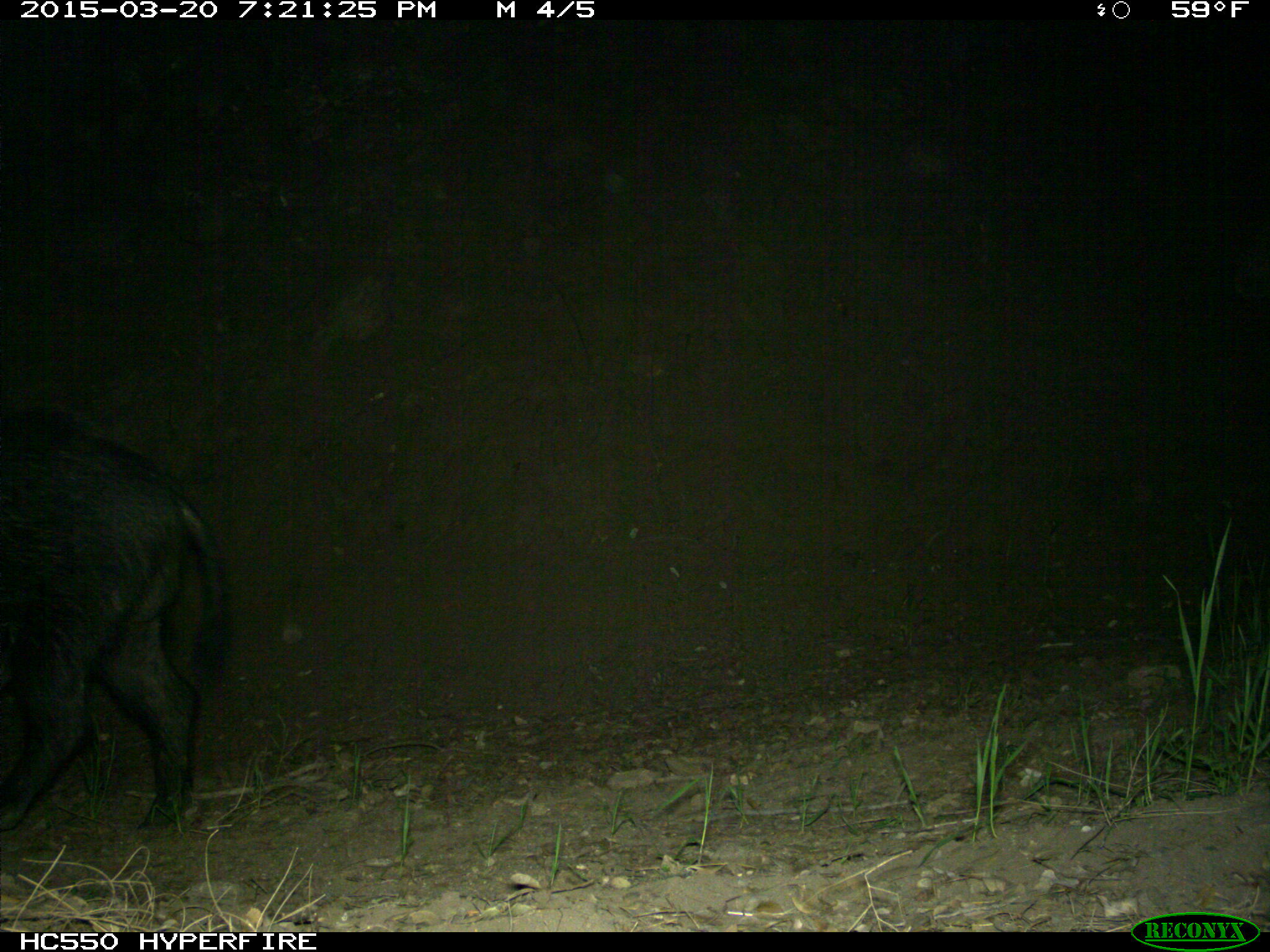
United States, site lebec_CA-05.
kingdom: Animalia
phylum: Chordata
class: Mammalia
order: Artiodactyla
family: Suidae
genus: Sus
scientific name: Sus scrofa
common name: wild boar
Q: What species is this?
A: Sus scrofa (wild boar).